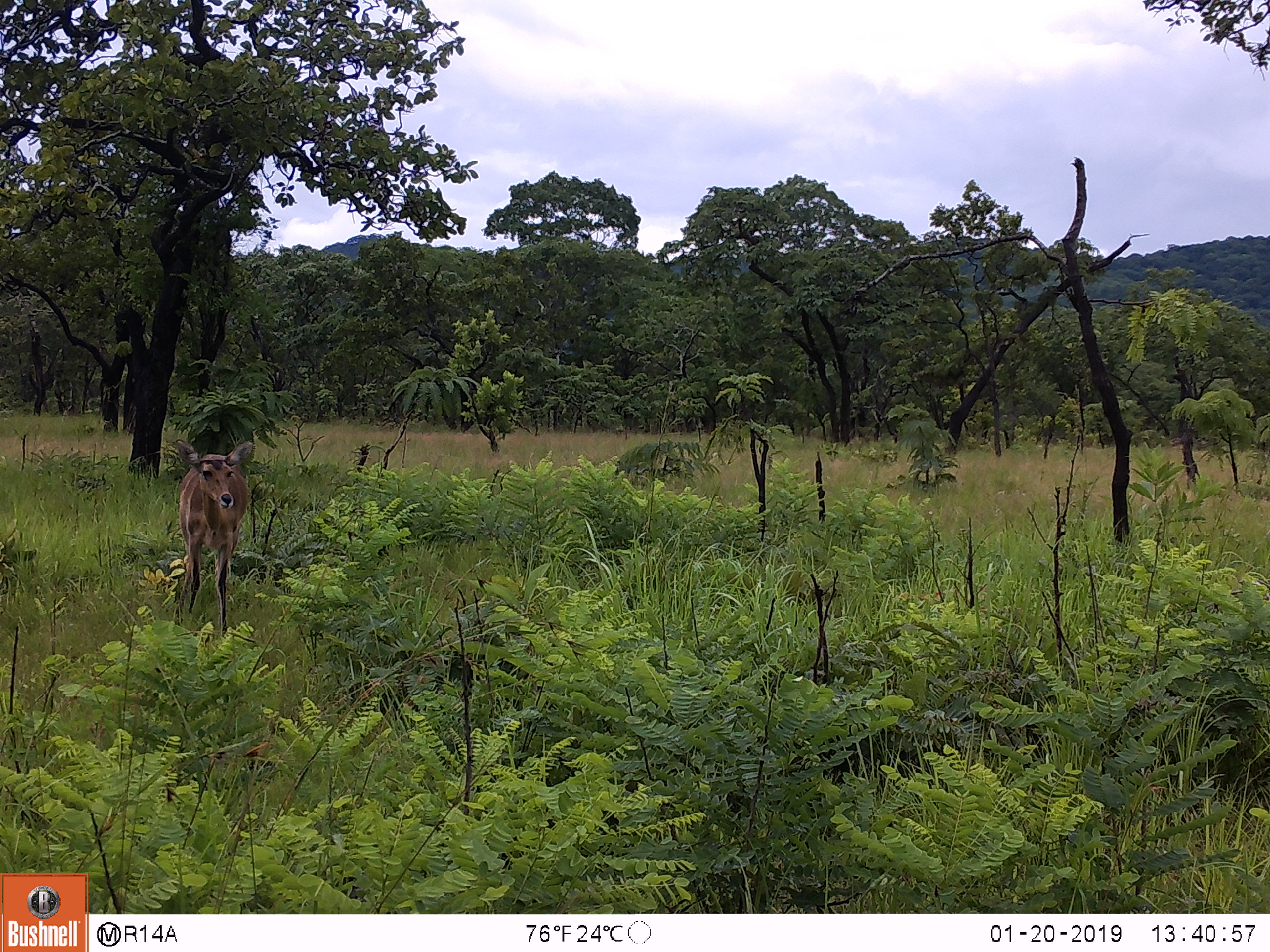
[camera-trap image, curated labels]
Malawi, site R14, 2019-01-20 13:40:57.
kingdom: Animalia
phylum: Chordata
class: Mammalia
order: Artiodactyla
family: Bovidae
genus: Redunca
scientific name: Redunca arundinum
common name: southern reedbuck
Southern reedbuck (Redunca arundinum), count 1.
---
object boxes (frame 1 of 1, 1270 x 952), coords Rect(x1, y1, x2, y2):
southern reedbuck: Rect(163, 436, 258, 636)